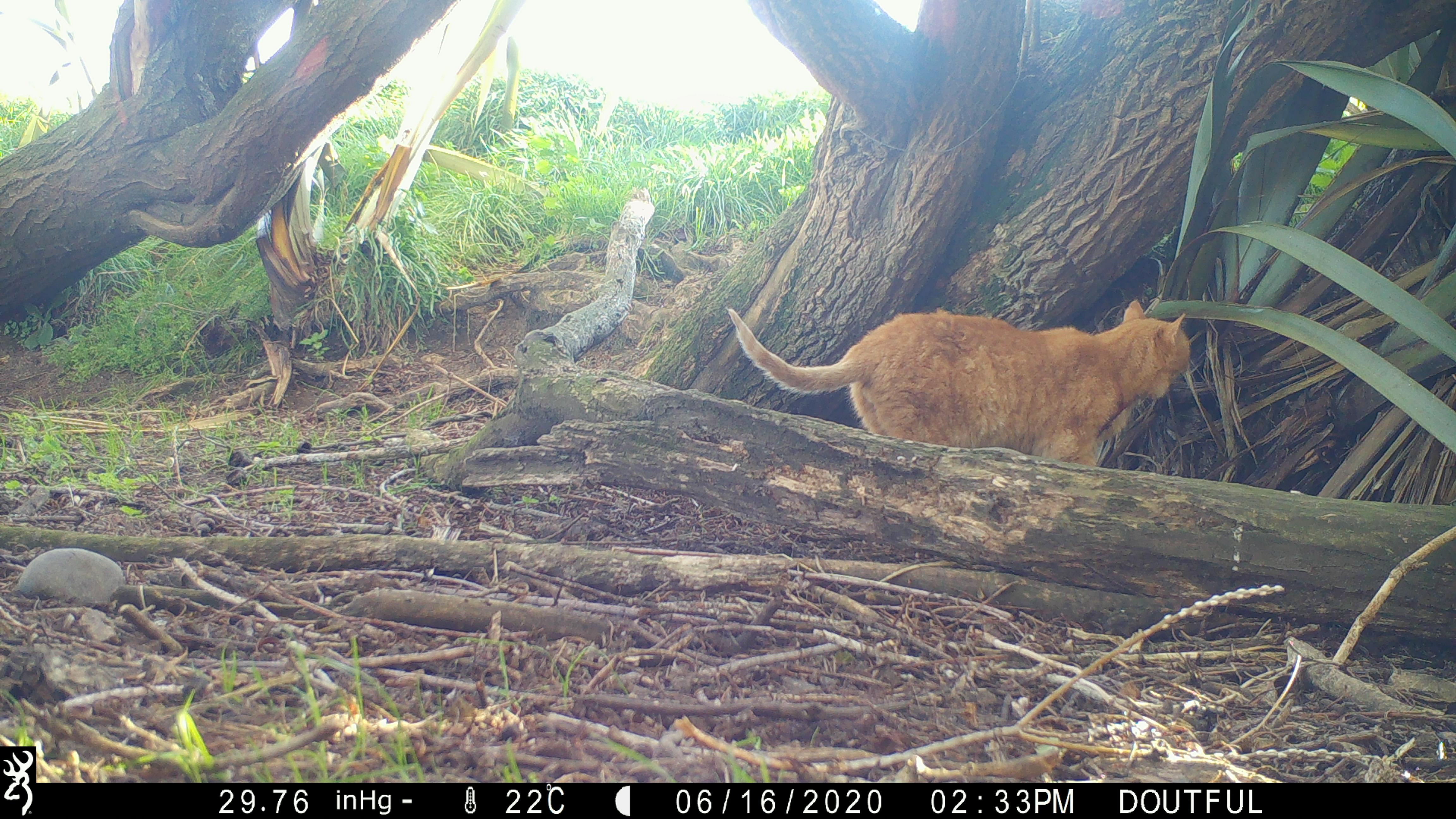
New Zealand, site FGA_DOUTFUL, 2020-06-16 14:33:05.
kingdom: Animalia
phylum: Chordata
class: Mammalia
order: Carnivora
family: Felidae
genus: Felis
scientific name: Felis catus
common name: domestic cat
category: cat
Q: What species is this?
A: Cat (domestic cat) (Felis catus).